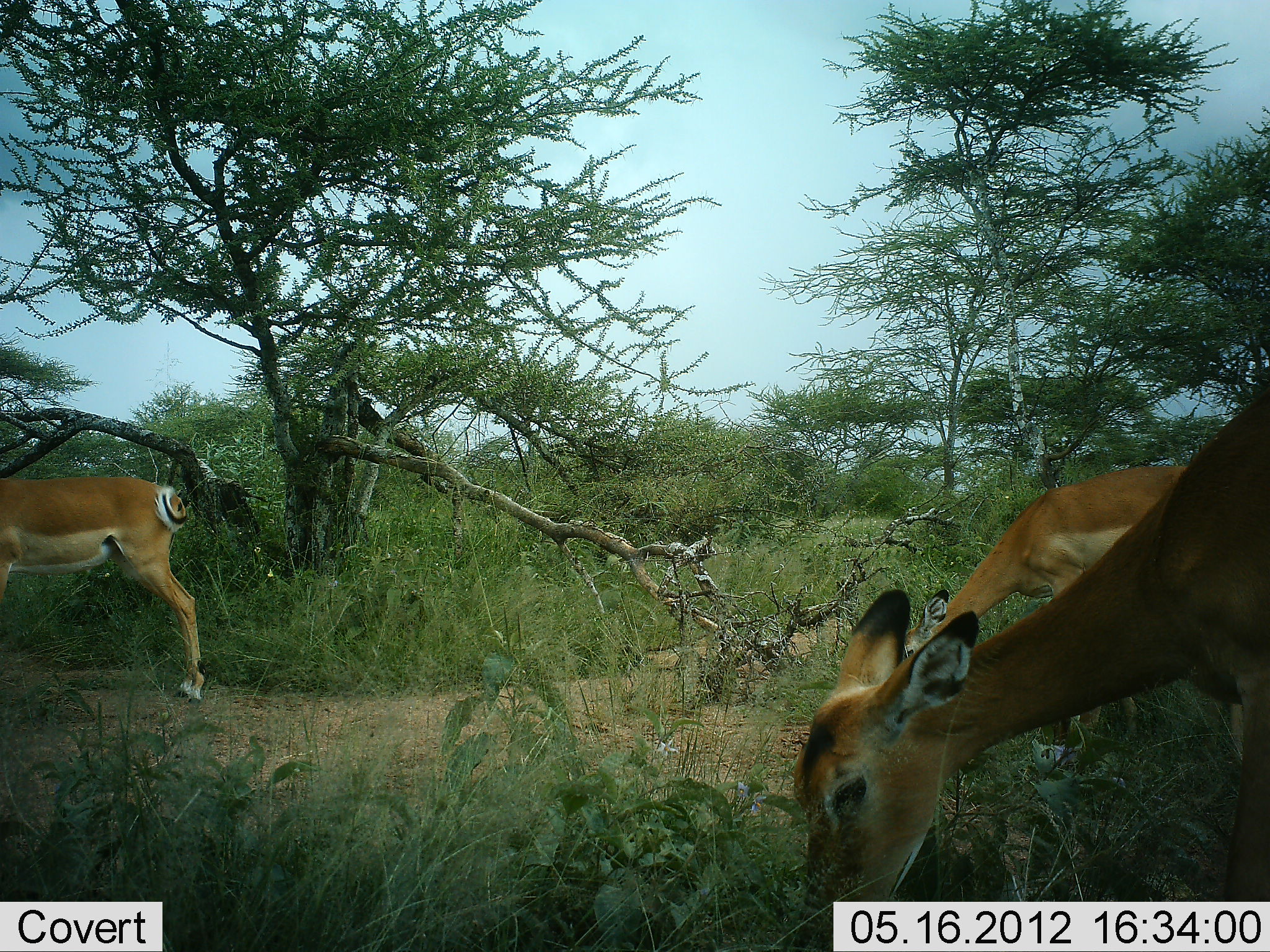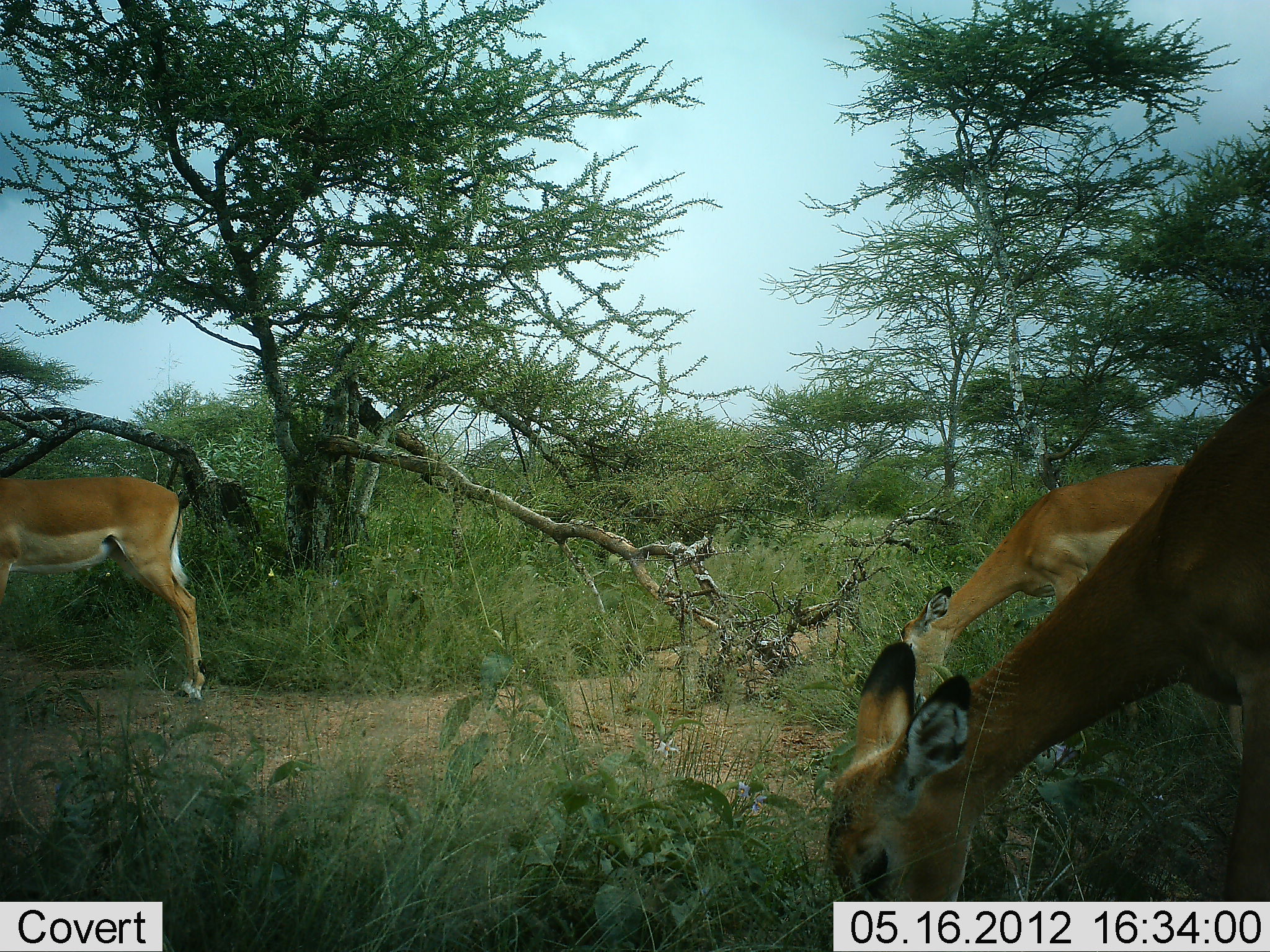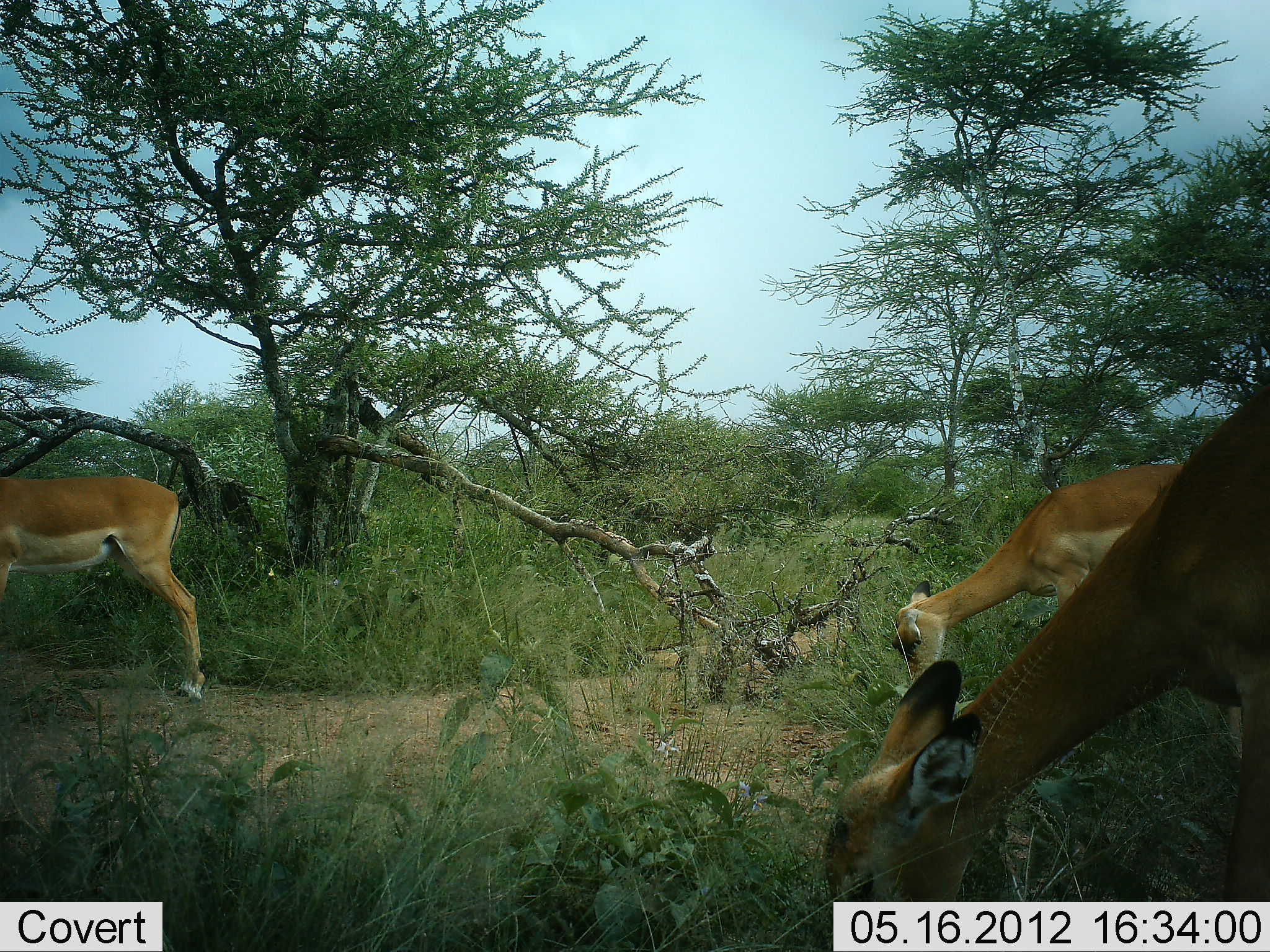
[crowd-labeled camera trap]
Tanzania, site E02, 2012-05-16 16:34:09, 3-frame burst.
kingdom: Animalia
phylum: Chordata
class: Mammalia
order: Artiodactyla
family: Bovidae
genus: Aepyceros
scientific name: Aepyceros melampus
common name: impala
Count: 3.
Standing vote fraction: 40%.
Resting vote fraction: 0%.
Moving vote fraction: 0%.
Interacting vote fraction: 0%.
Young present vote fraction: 0%.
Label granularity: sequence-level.